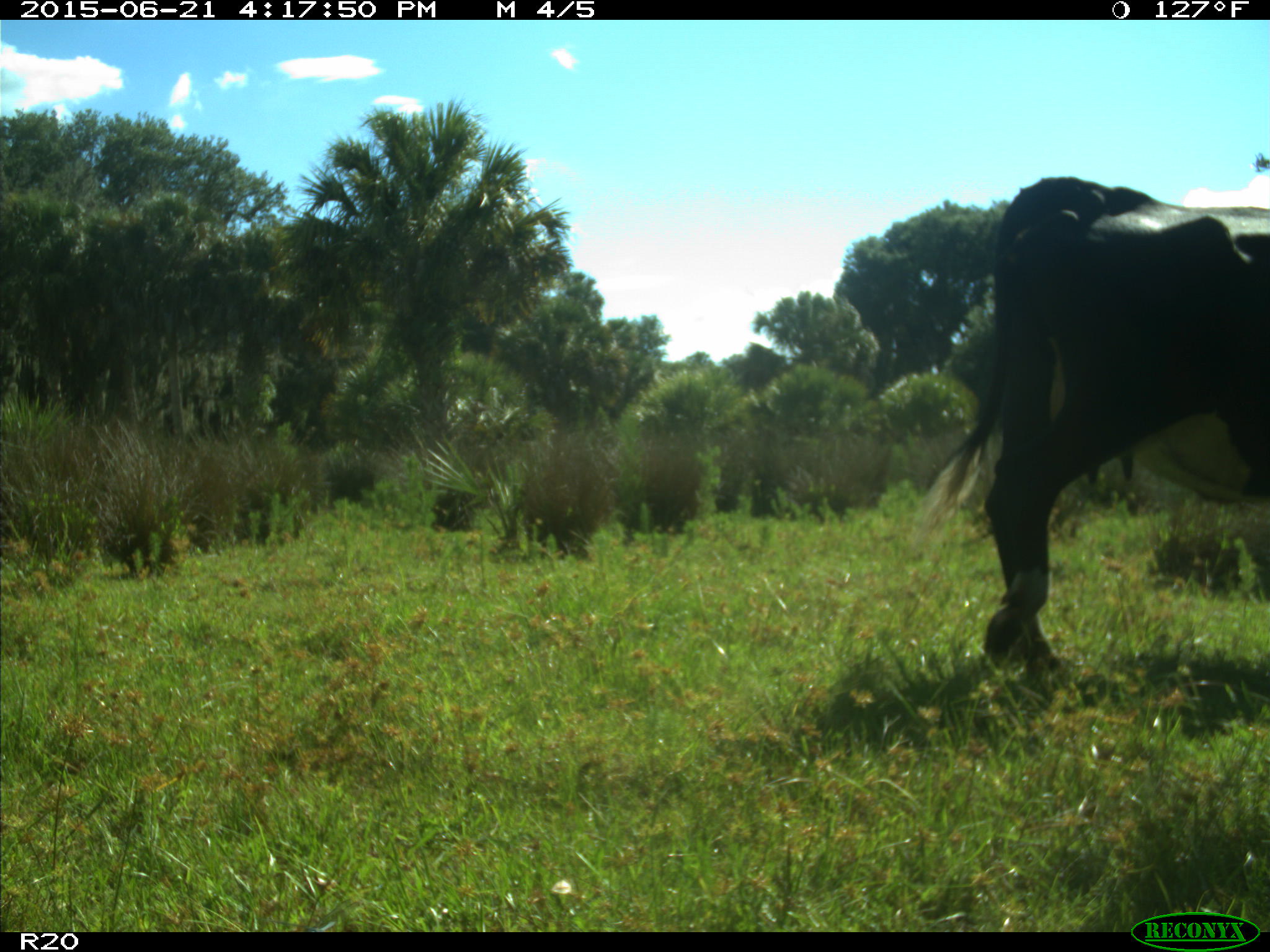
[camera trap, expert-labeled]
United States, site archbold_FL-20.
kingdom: Animalia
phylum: Chordata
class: Mammalia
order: Artiodactyla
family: Bovidae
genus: Bos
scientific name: Bos taurus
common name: domestic cow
Bos taurus (domestic cow).